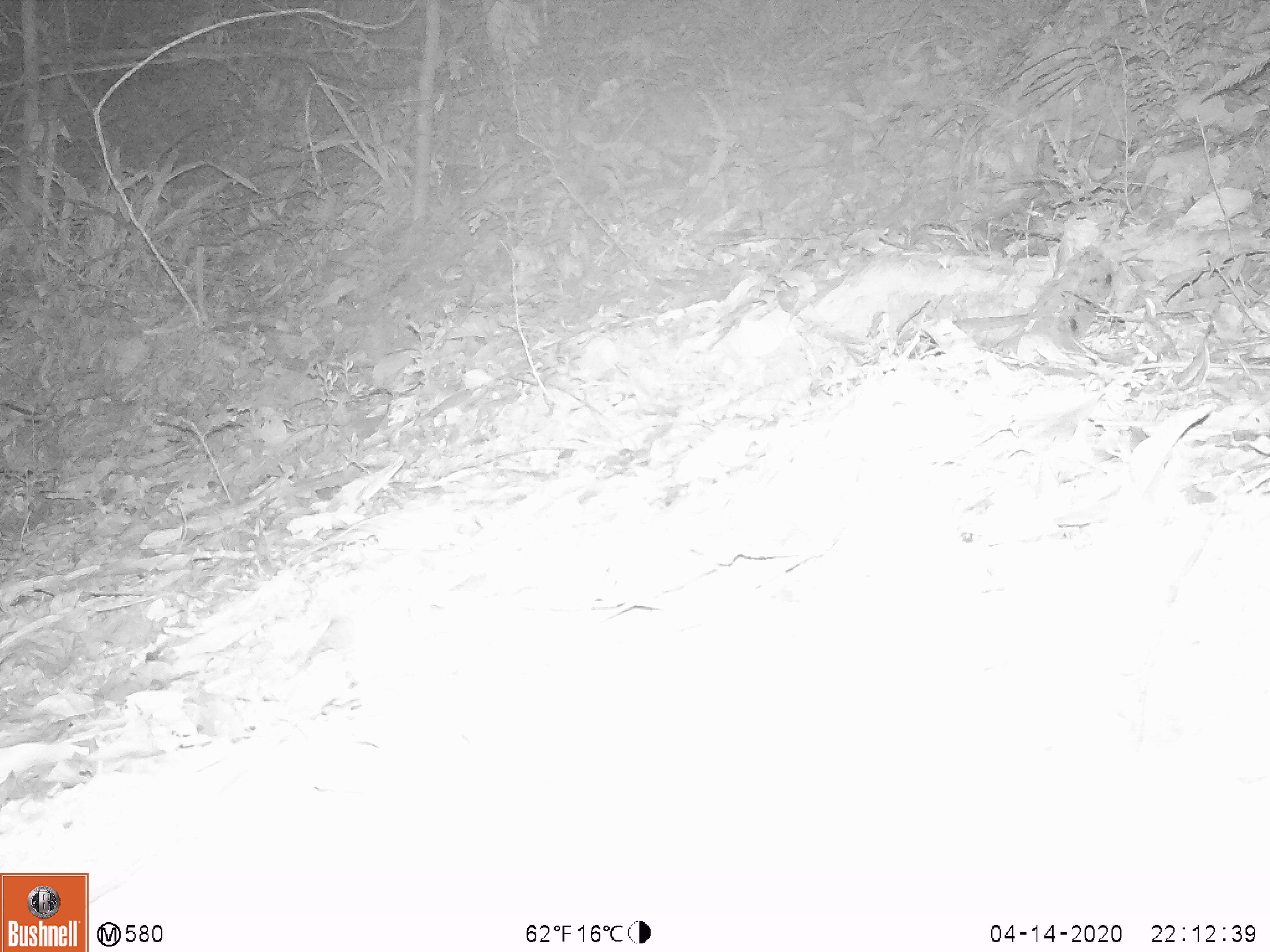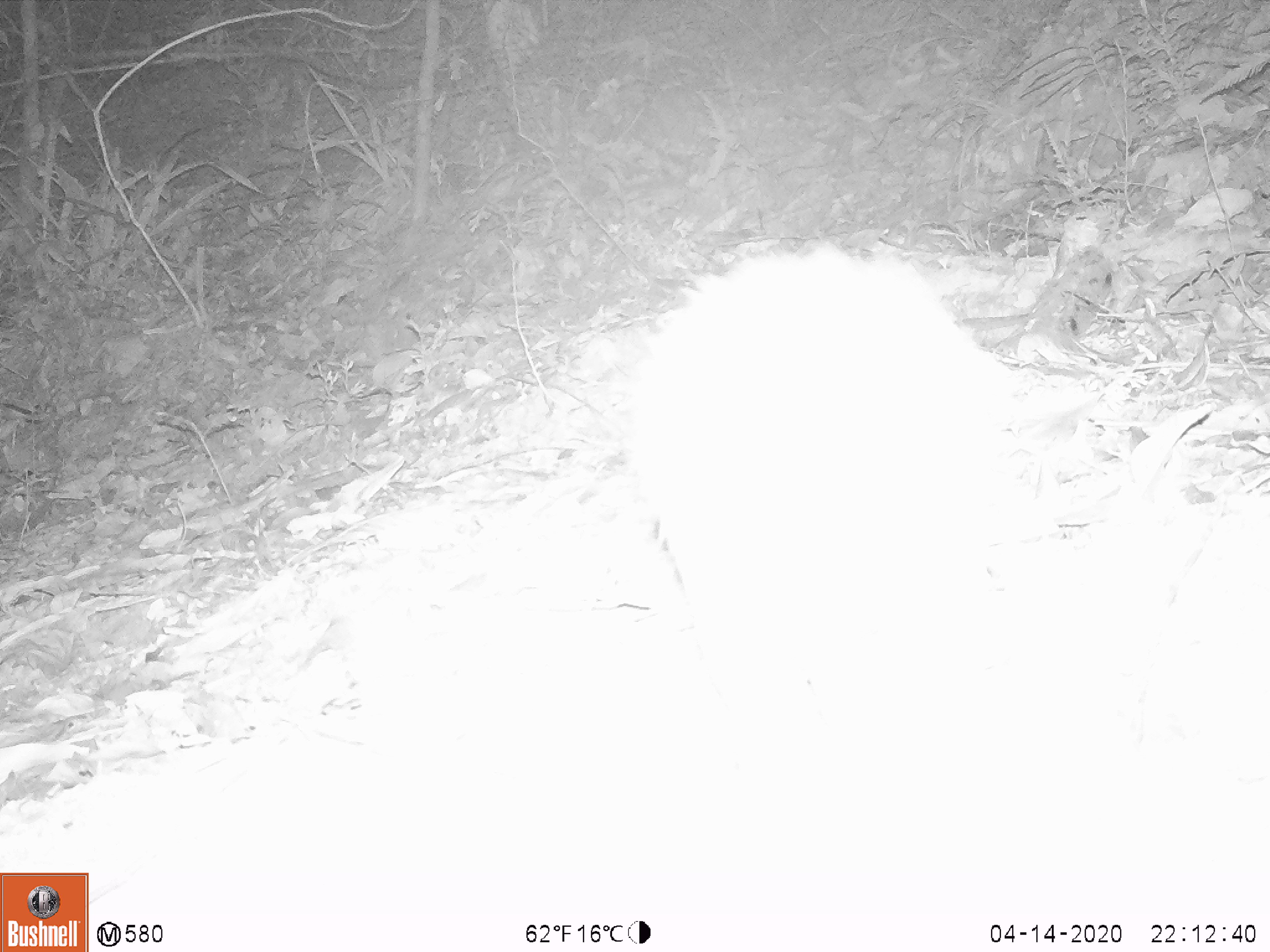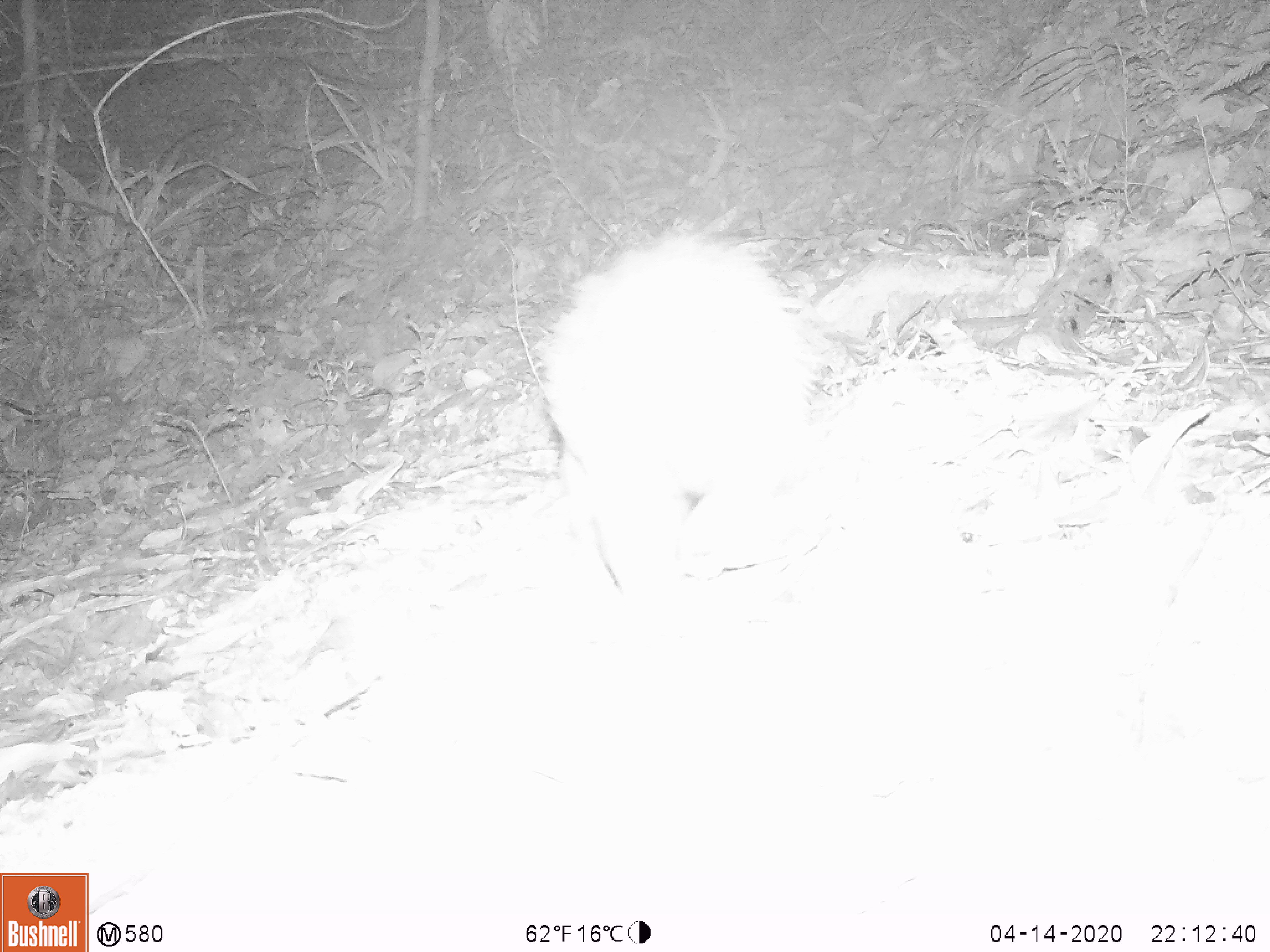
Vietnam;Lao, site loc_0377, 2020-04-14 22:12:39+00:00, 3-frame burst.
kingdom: Animalia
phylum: Chordata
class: Mammalia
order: Rodentia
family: Hystricidae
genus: Atherurus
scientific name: Atherurus macrourus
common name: asiatic brush-tailed porcupine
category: asiatic brush tailed porcupine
Asiatic brush tailed porcupine (asiatic brush-tailed porcupine) (Atherurus macrourus). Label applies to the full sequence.